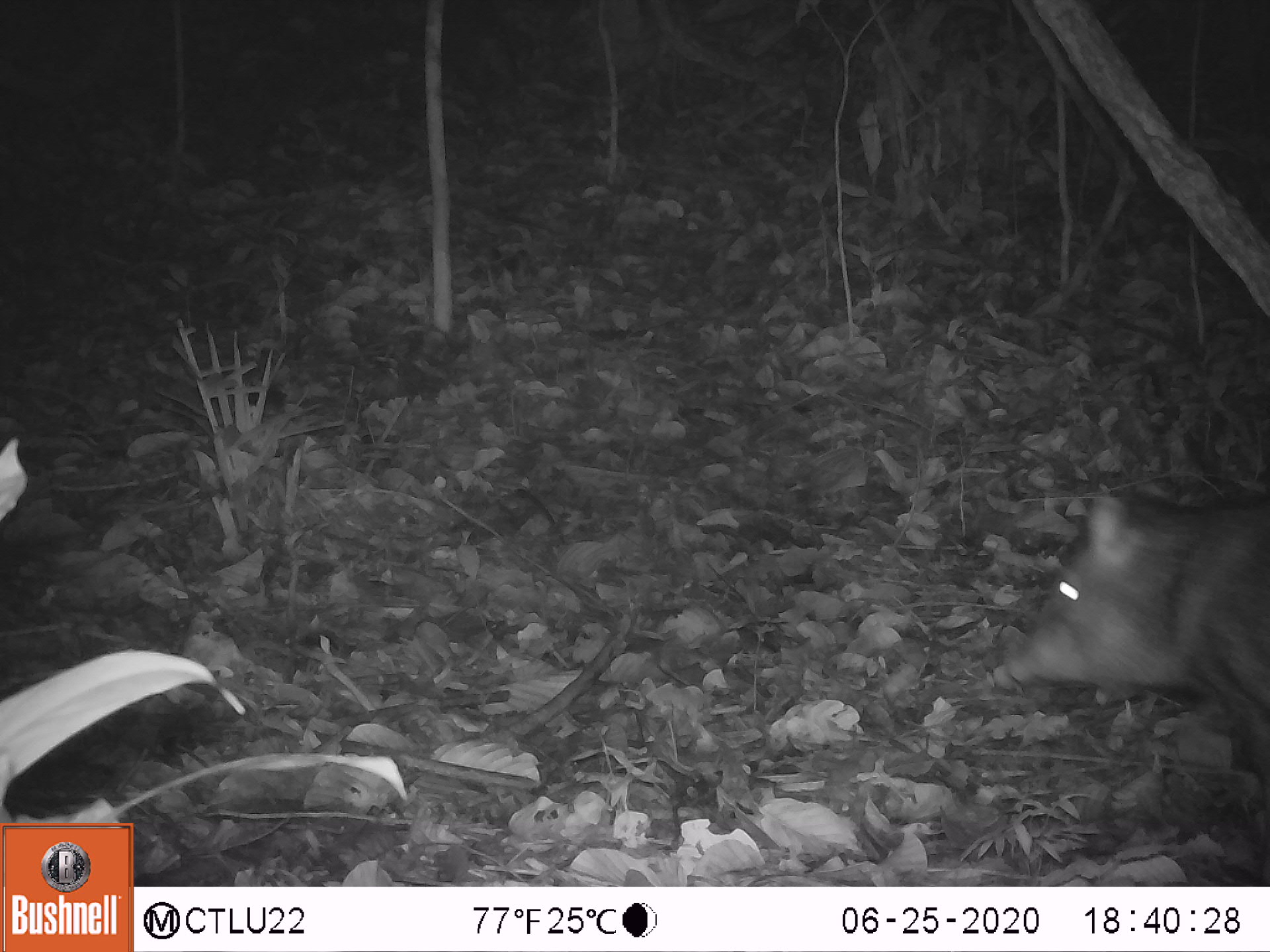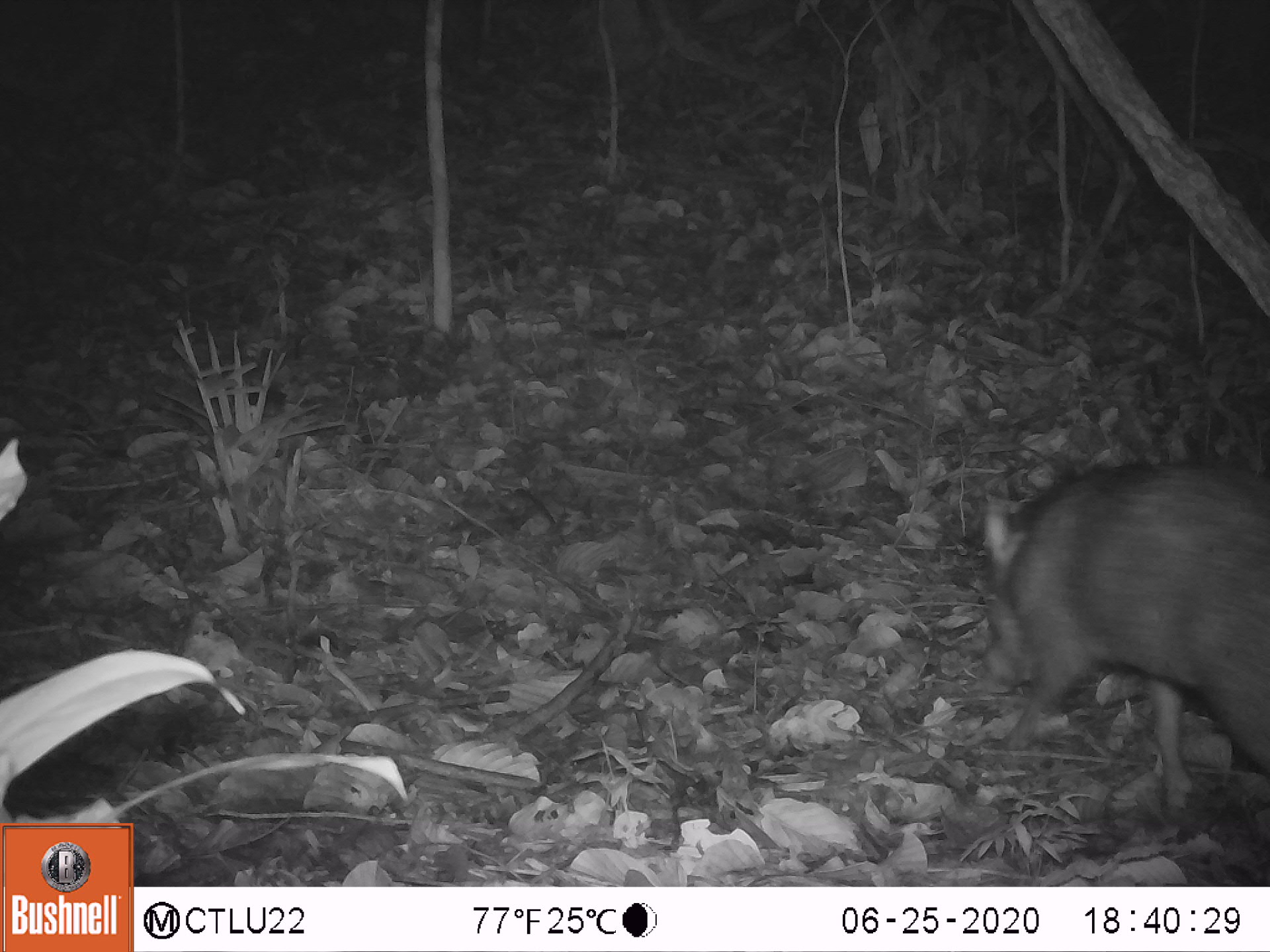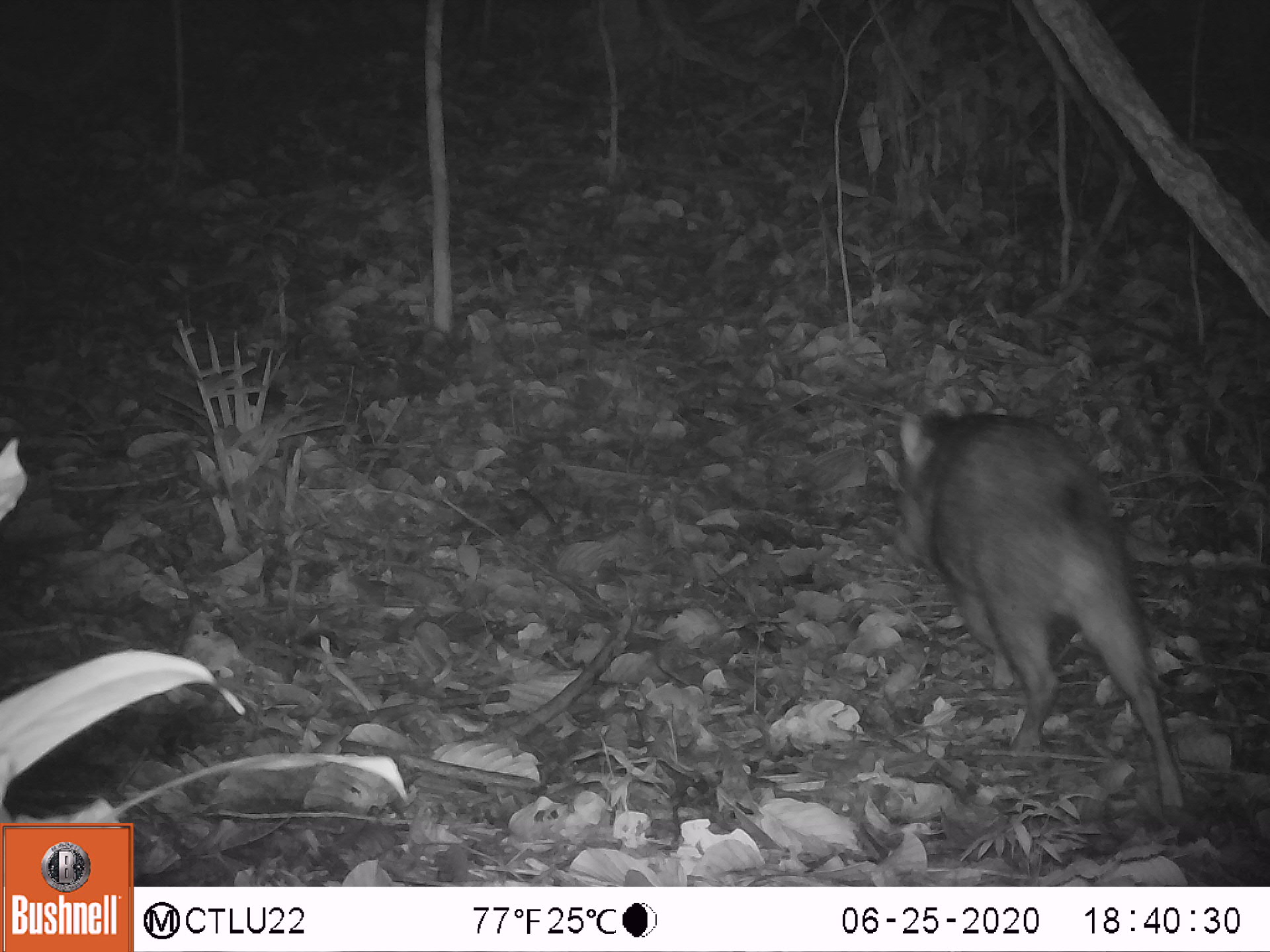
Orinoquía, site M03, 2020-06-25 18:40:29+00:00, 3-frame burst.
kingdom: Animalia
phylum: Chordata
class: Mammalia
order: Artiodactyla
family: Tayassuidae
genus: Pecari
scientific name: Pecari tajacu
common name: collared peccary